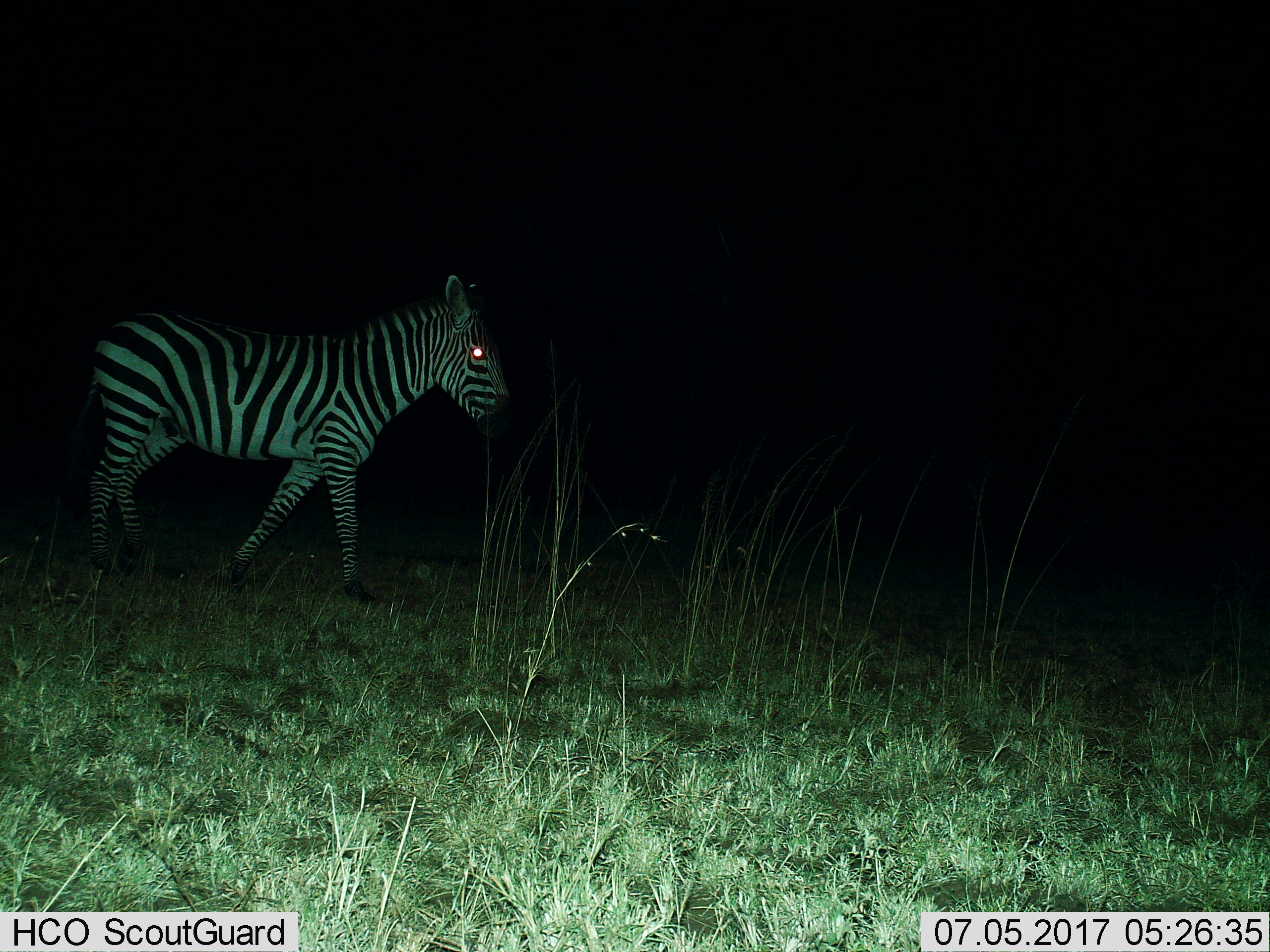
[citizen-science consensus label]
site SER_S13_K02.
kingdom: Animalia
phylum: Chordata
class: Mammalia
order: Perissodactyla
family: Equidae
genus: Equus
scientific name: Equus quagga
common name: plains zebra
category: zebraplains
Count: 1.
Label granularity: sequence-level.